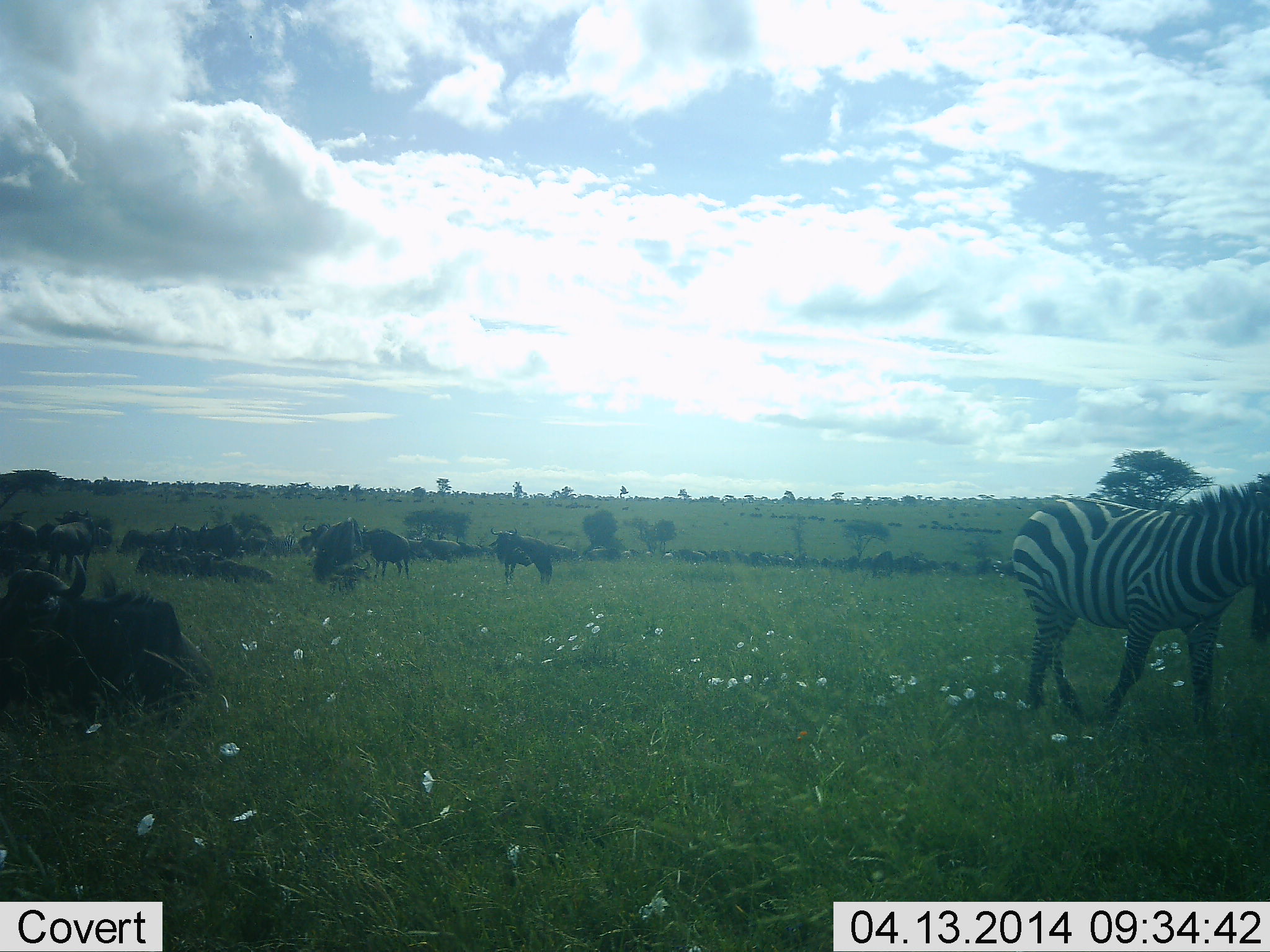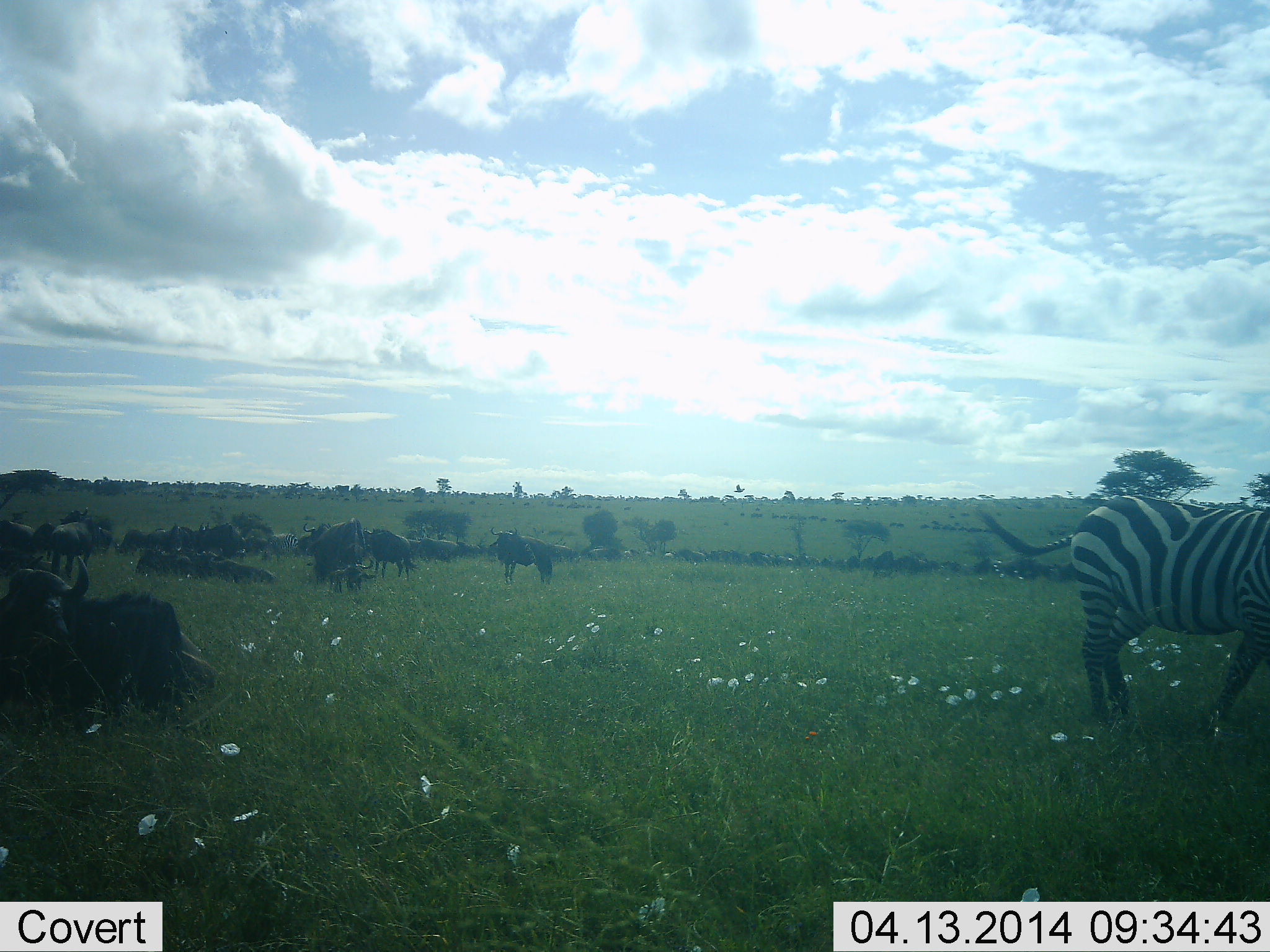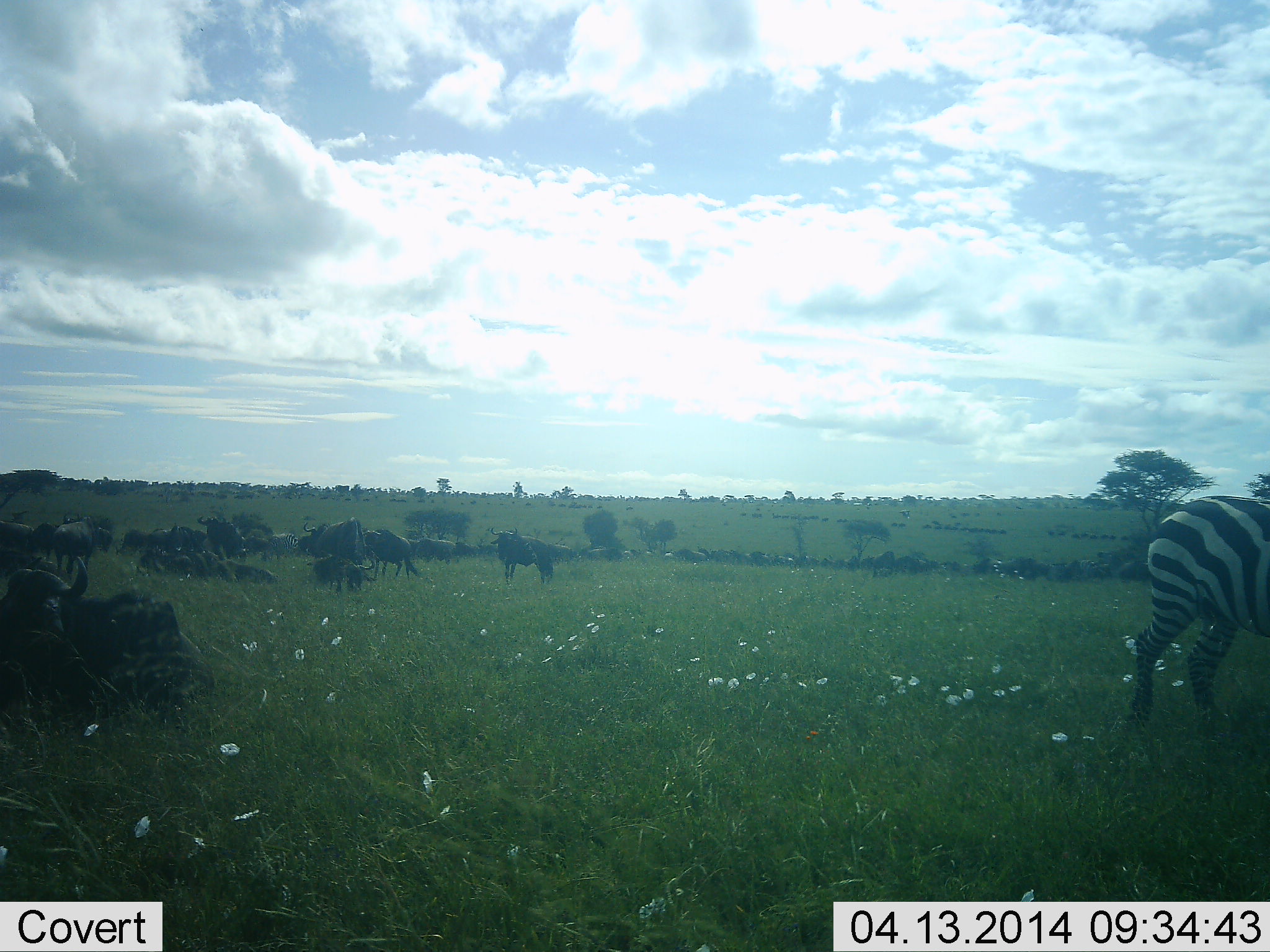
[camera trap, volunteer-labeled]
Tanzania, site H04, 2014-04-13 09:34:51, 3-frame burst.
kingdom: Animalia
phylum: Chordata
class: Mammalia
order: Artiodactyla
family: Bovidae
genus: Connochaetes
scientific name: Connochaetes taurinus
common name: blue wildebeest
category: wildebeest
Wildebeest (blue wildebeest) (Connochaetes taurinus), count 11-50. Behavior (volunteer vote fractions): standing 60%, resting 81%, moving 25%, interacting 13%. Young present (vote fraction): 4%. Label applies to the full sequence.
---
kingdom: Animalia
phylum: Chordata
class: Mammalia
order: Perissodactyla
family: Equidae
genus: Equus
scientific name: Equus quagga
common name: plains zebra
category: zebra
Zebra (plains zebra) (Equus quagga), count 1. Behavior (volunteer vote fractions): standing 32%, resting 0%, moving 65%, interacting 0%. Young present (vote fraction): 0%. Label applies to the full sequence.